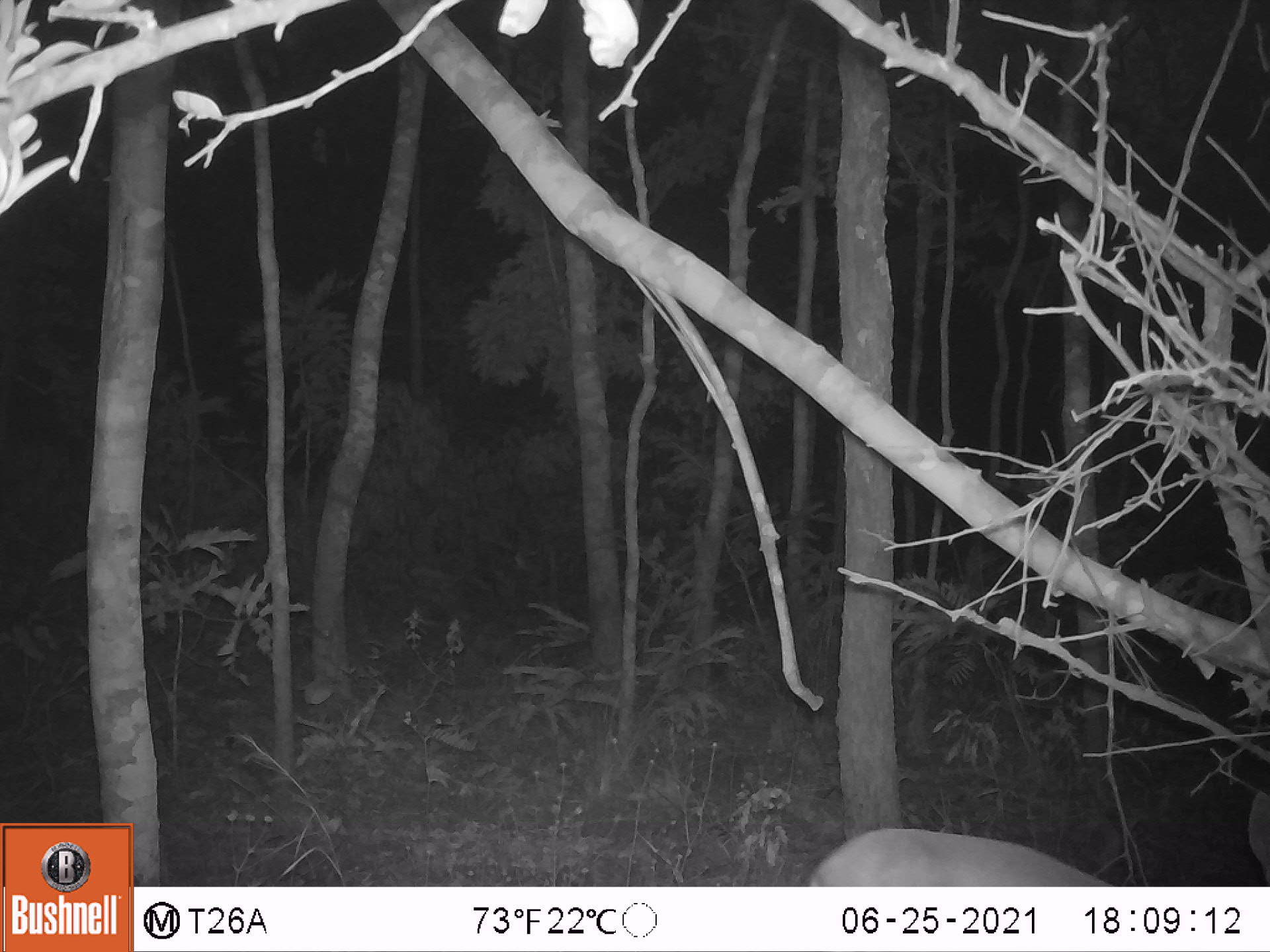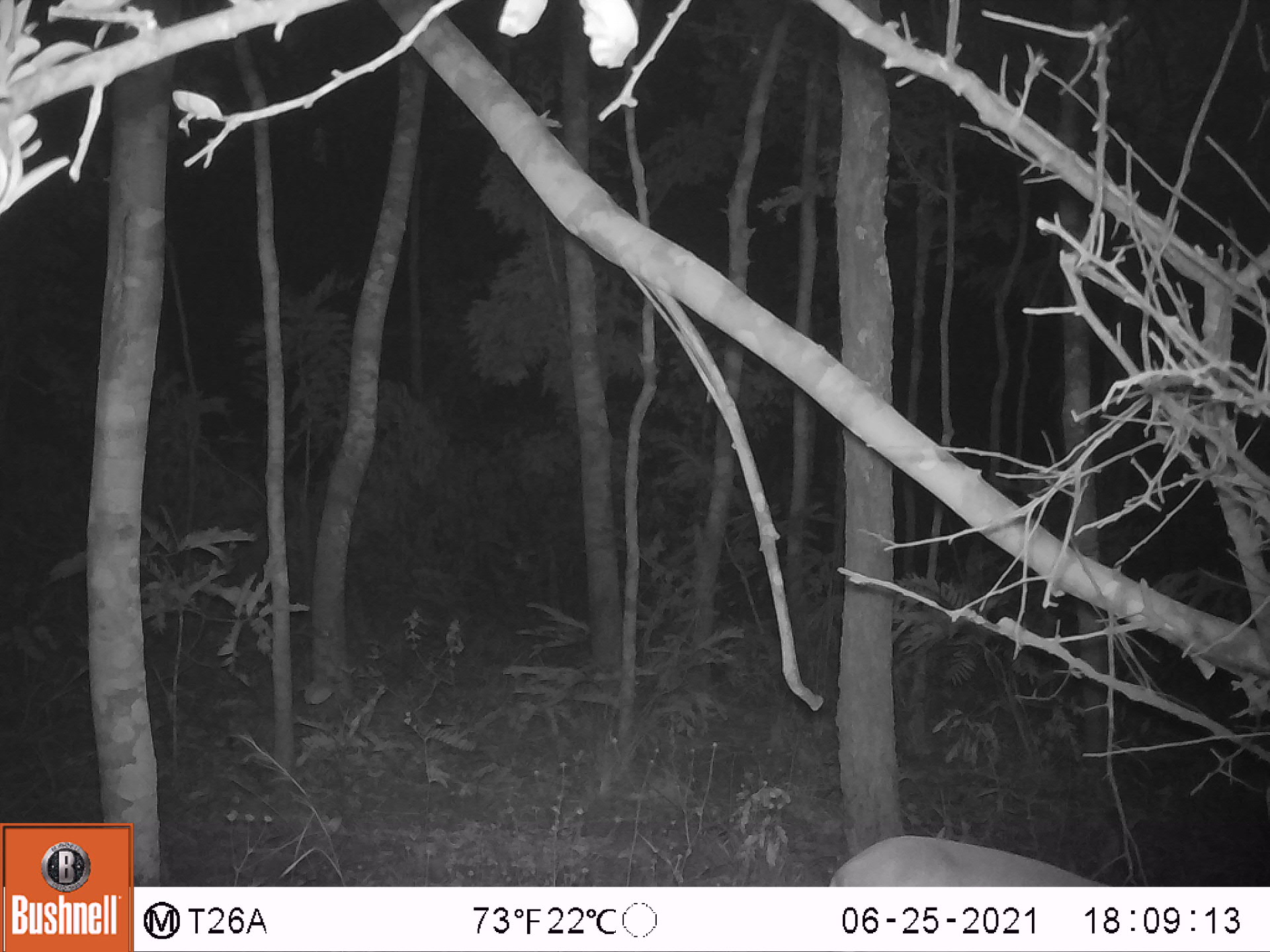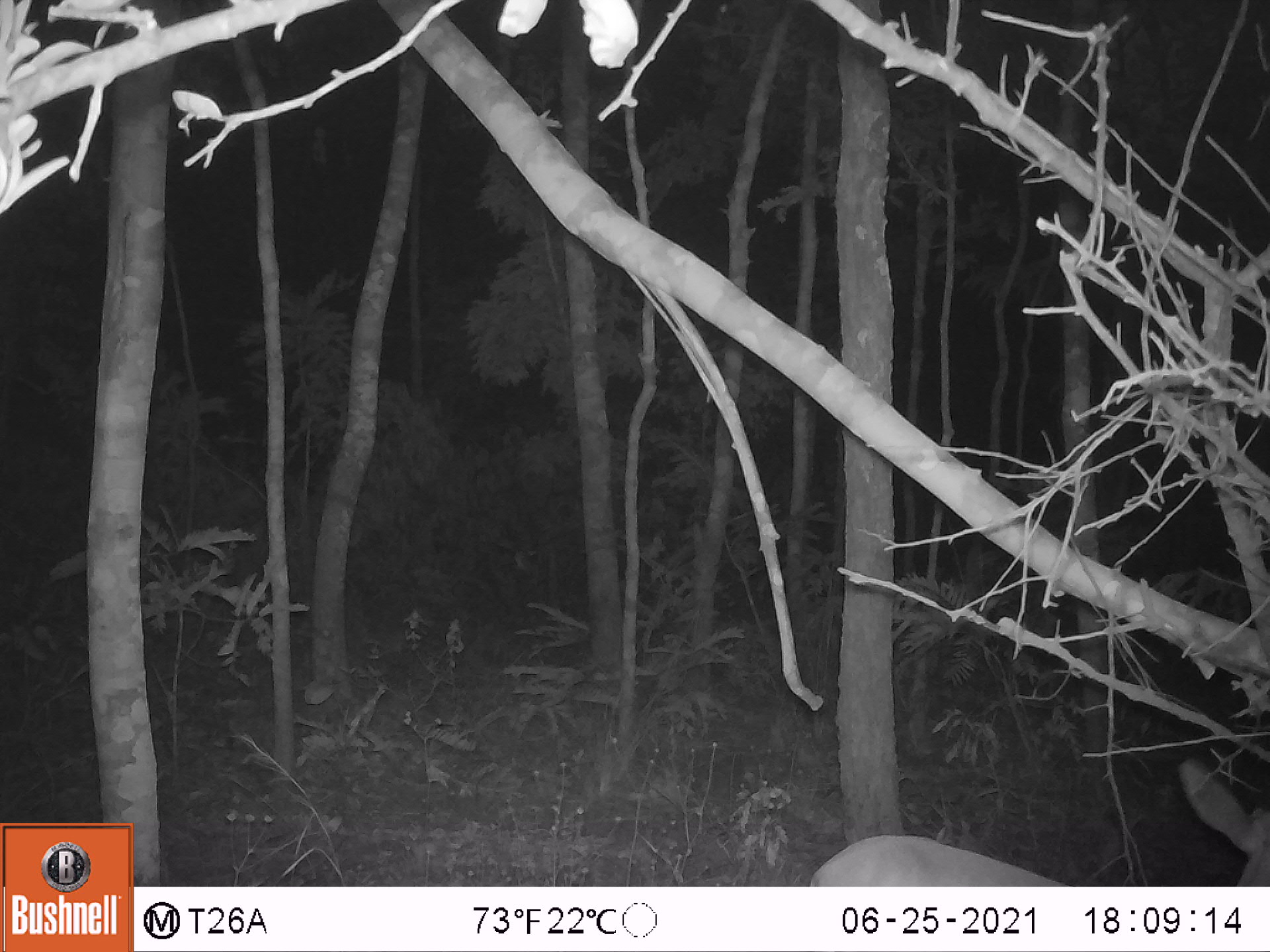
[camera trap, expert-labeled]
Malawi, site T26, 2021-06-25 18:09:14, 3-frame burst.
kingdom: Animalia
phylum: Chordata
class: Mammalia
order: Artiodactyla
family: Bovidae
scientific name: Antilopinae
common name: small antelope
Small antelope (Antilopinae), count 1.